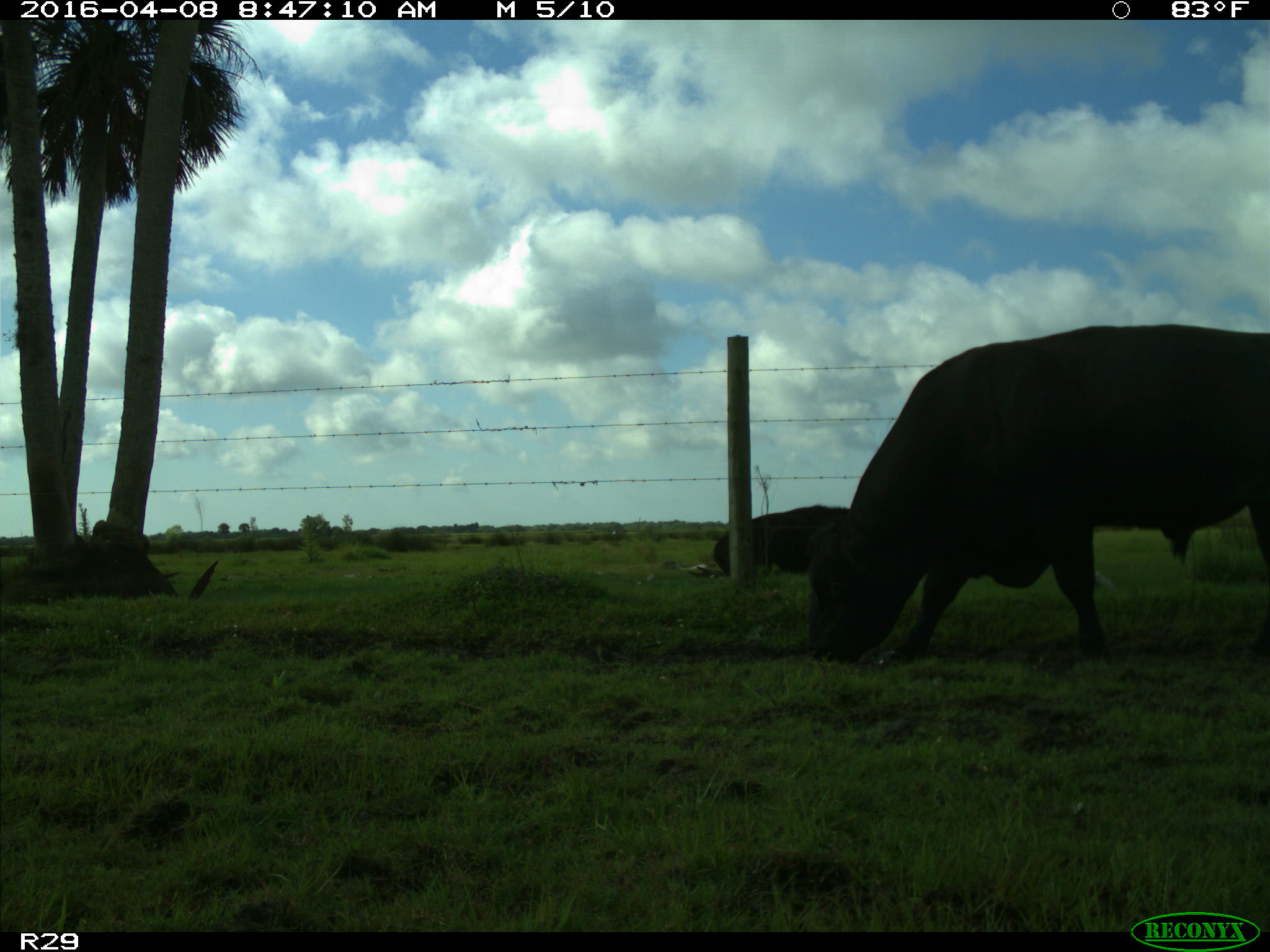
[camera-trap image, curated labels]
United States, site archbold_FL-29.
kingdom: Animalia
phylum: Chordata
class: Mammalia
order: Artiodactyla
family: Bovidae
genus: Bos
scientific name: Bos taurus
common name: domestic cow